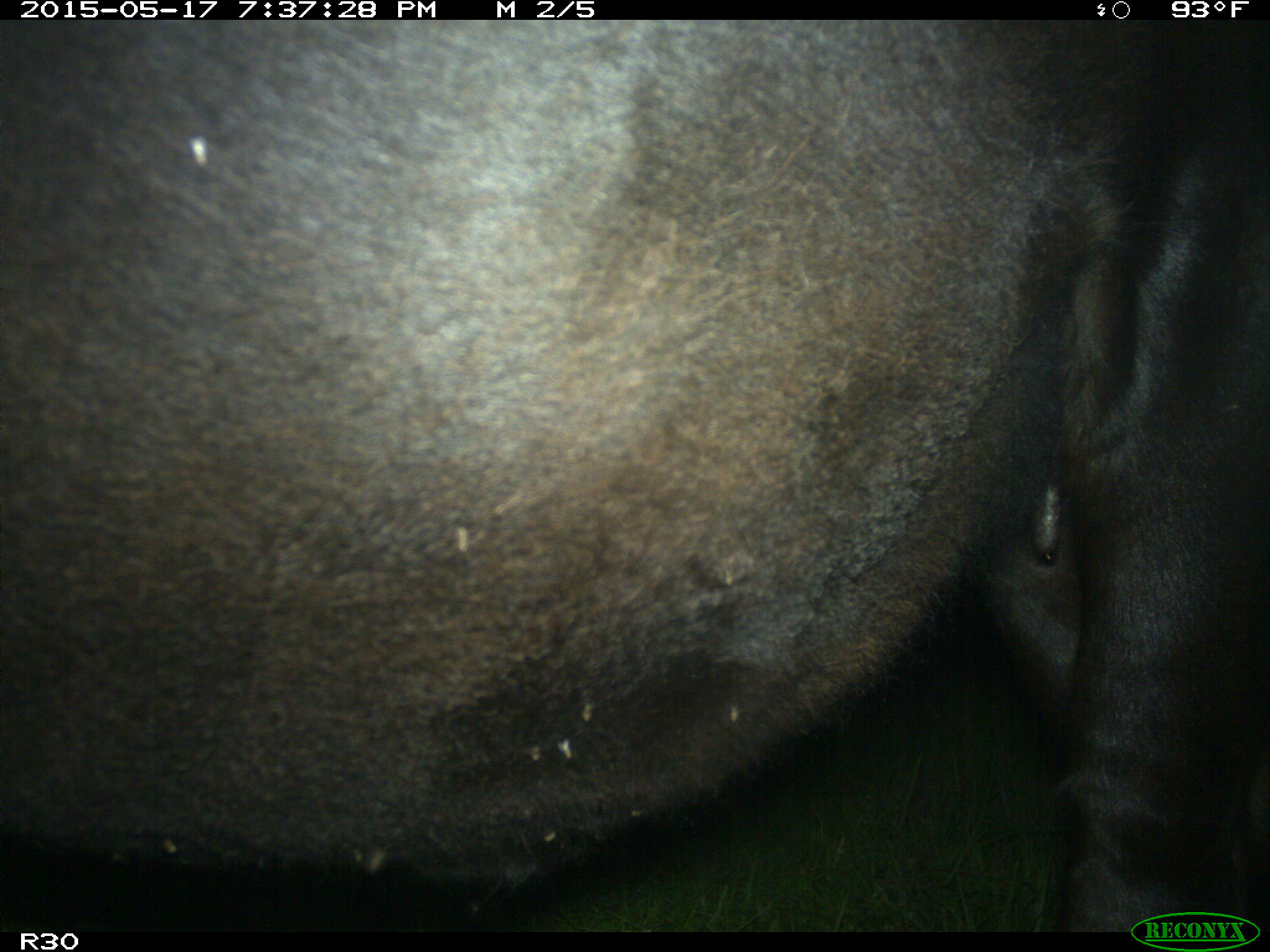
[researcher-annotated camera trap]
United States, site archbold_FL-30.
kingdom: Animalia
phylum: Chordata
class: Mammalia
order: Artiodactyla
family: Bovidae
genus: Bos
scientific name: Bos taurus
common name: domestic cow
Bos taurus (domestic cow).